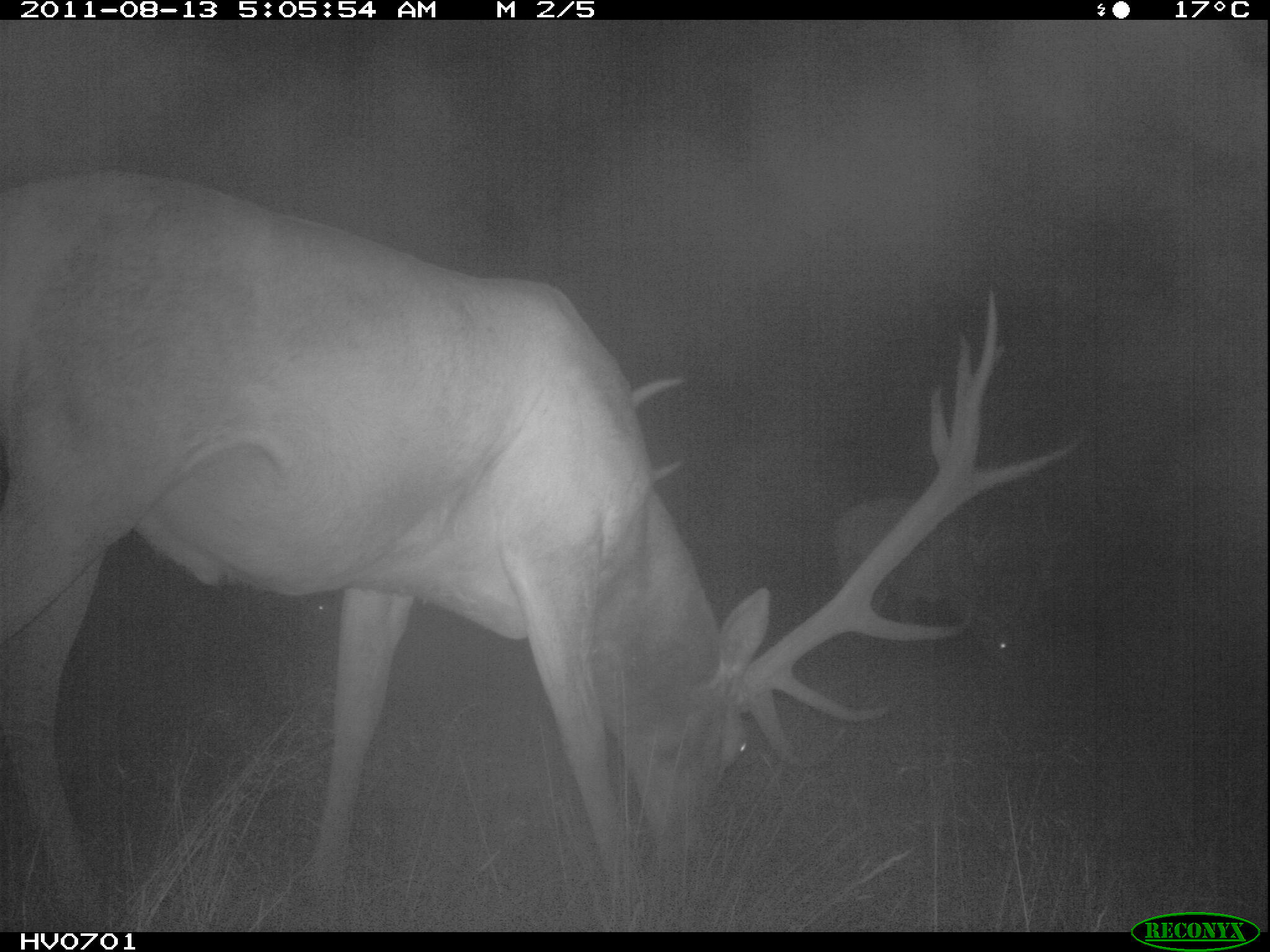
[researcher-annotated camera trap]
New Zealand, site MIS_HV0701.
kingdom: Animalia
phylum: Chordata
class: Mammalia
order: Artiodactyla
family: Cervidae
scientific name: Cervidae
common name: deer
Deer (Cervidae).